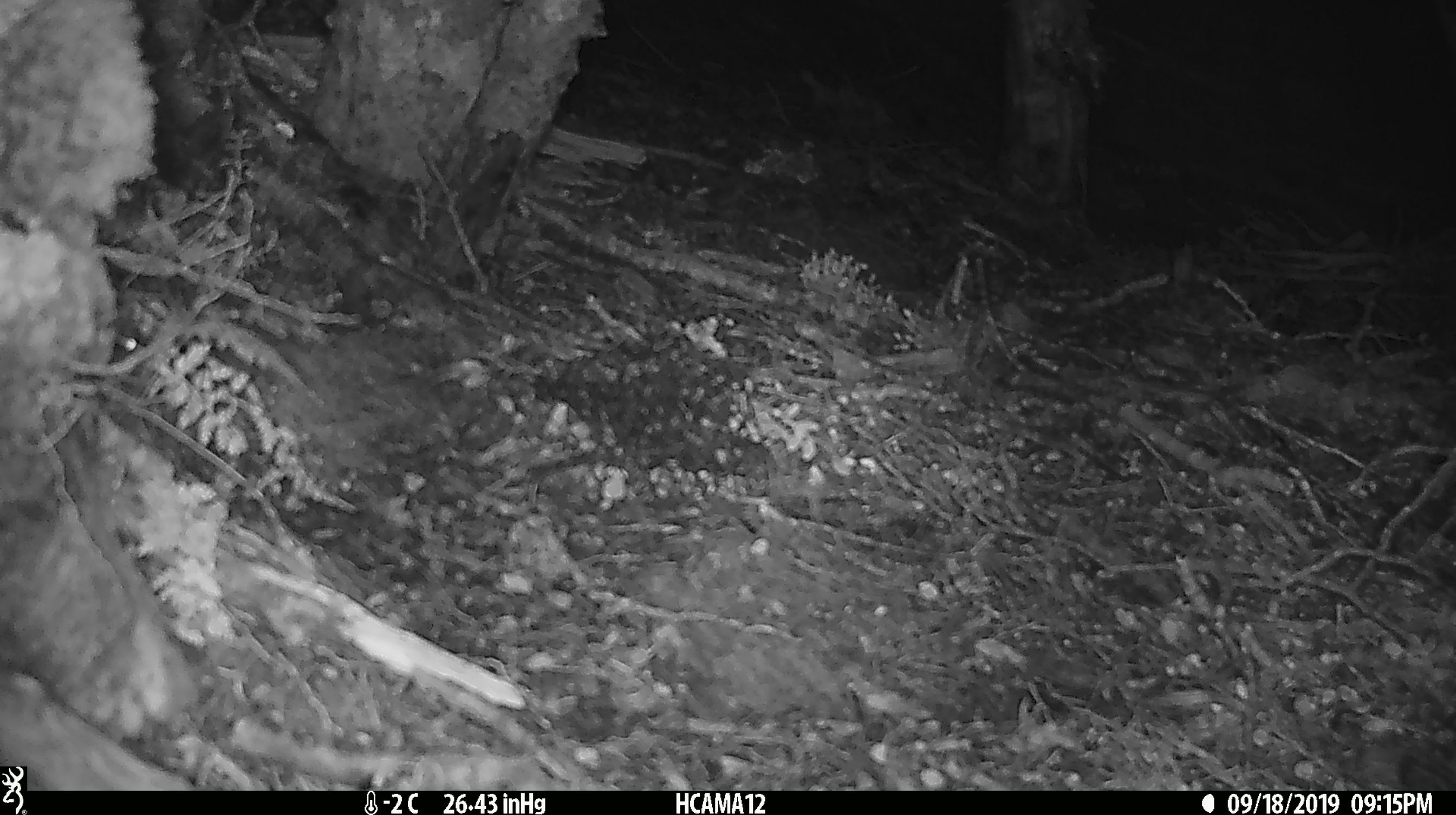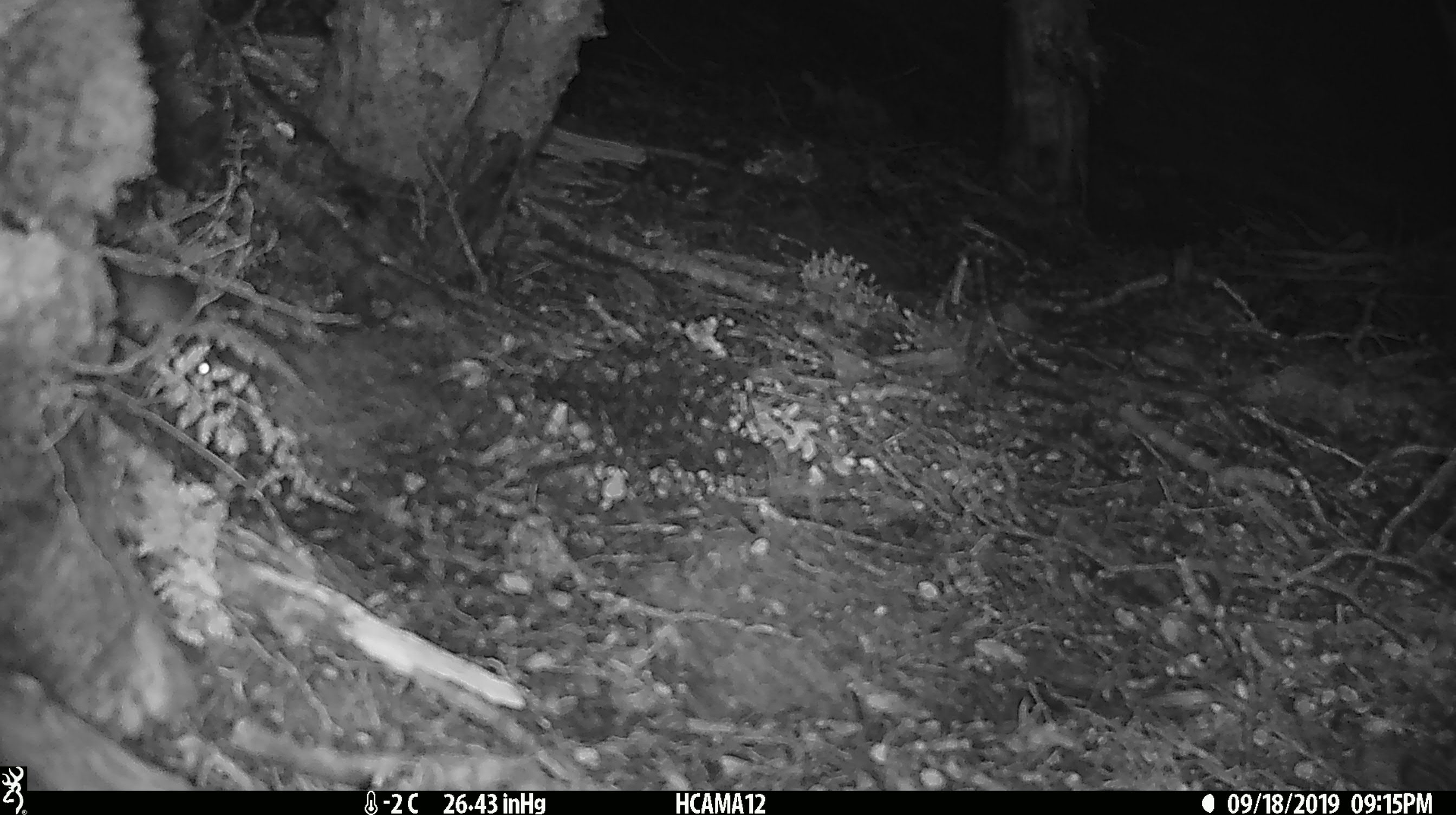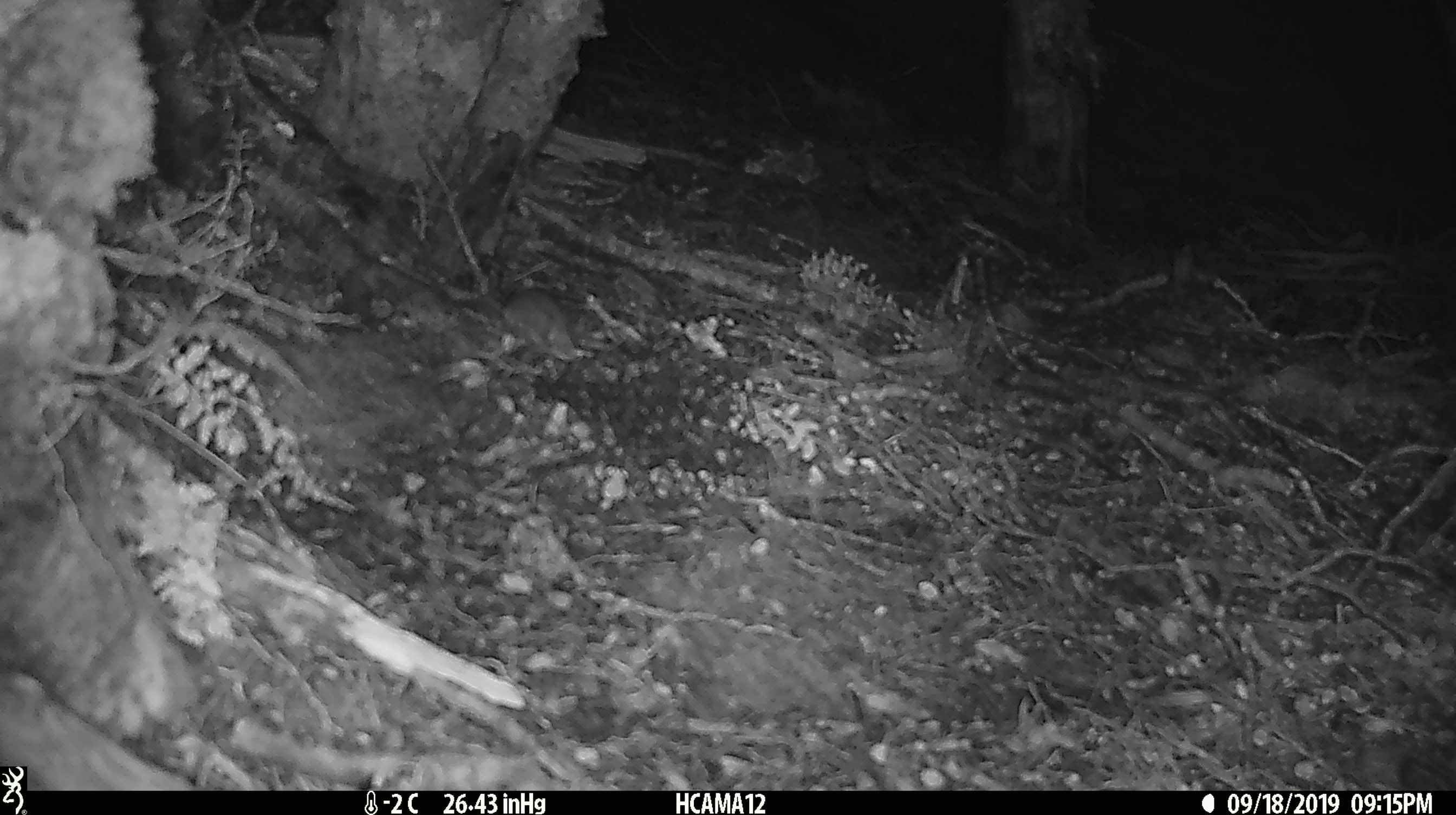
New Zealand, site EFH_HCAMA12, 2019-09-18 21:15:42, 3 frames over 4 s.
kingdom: Animalia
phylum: Chordata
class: Mammalia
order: Rodentia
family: Muridae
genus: Mus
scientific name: Mus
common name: mouse